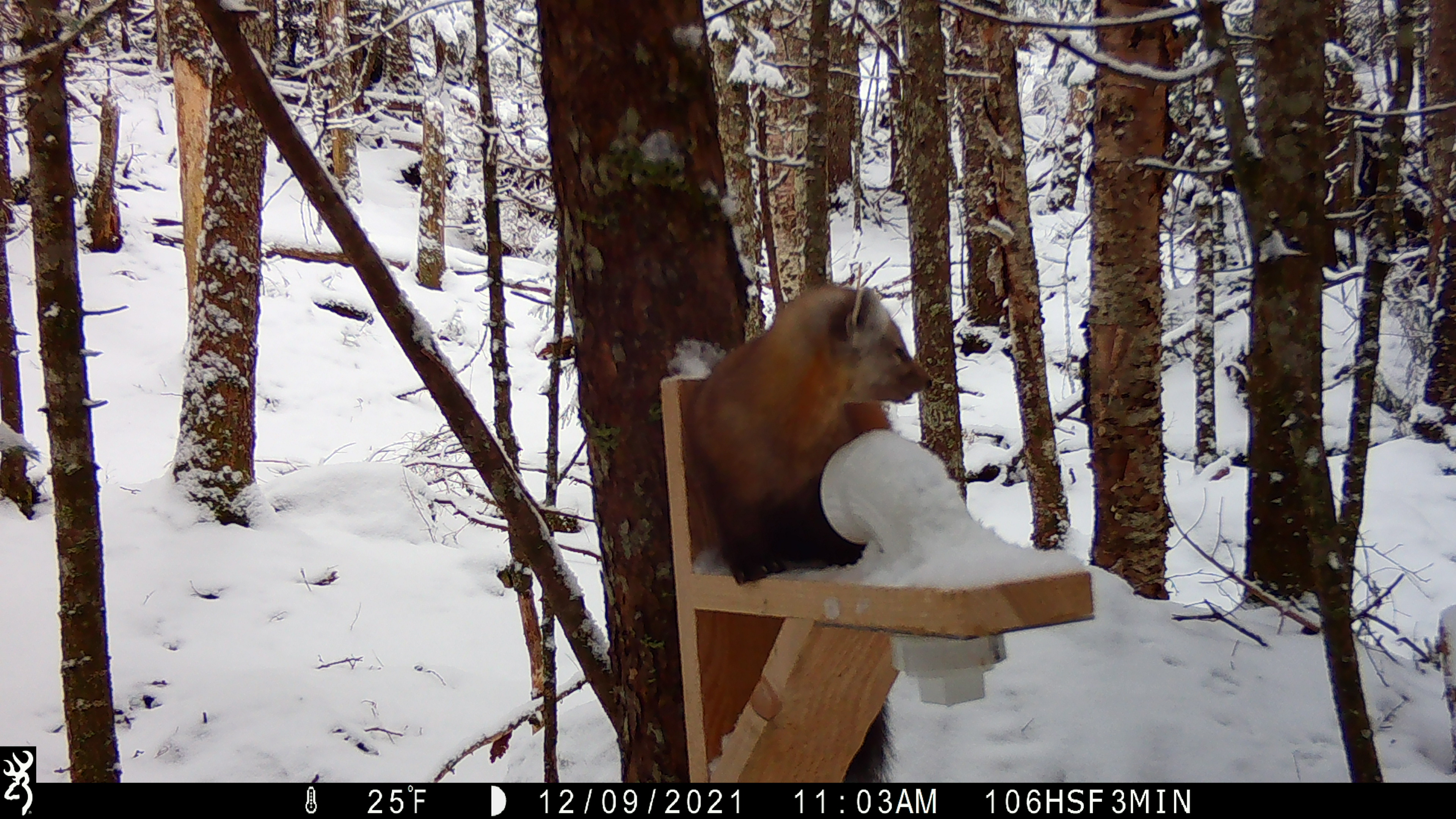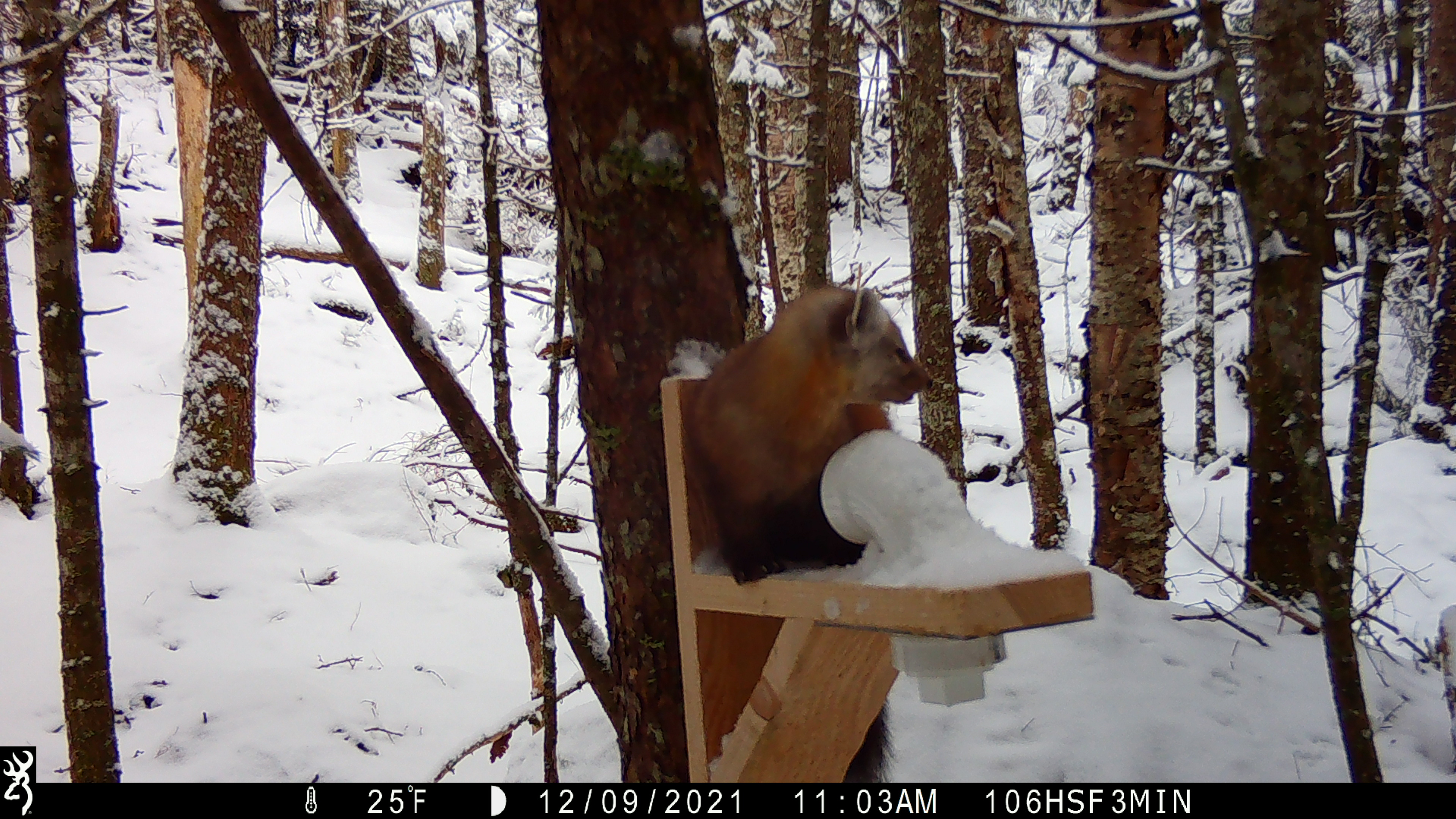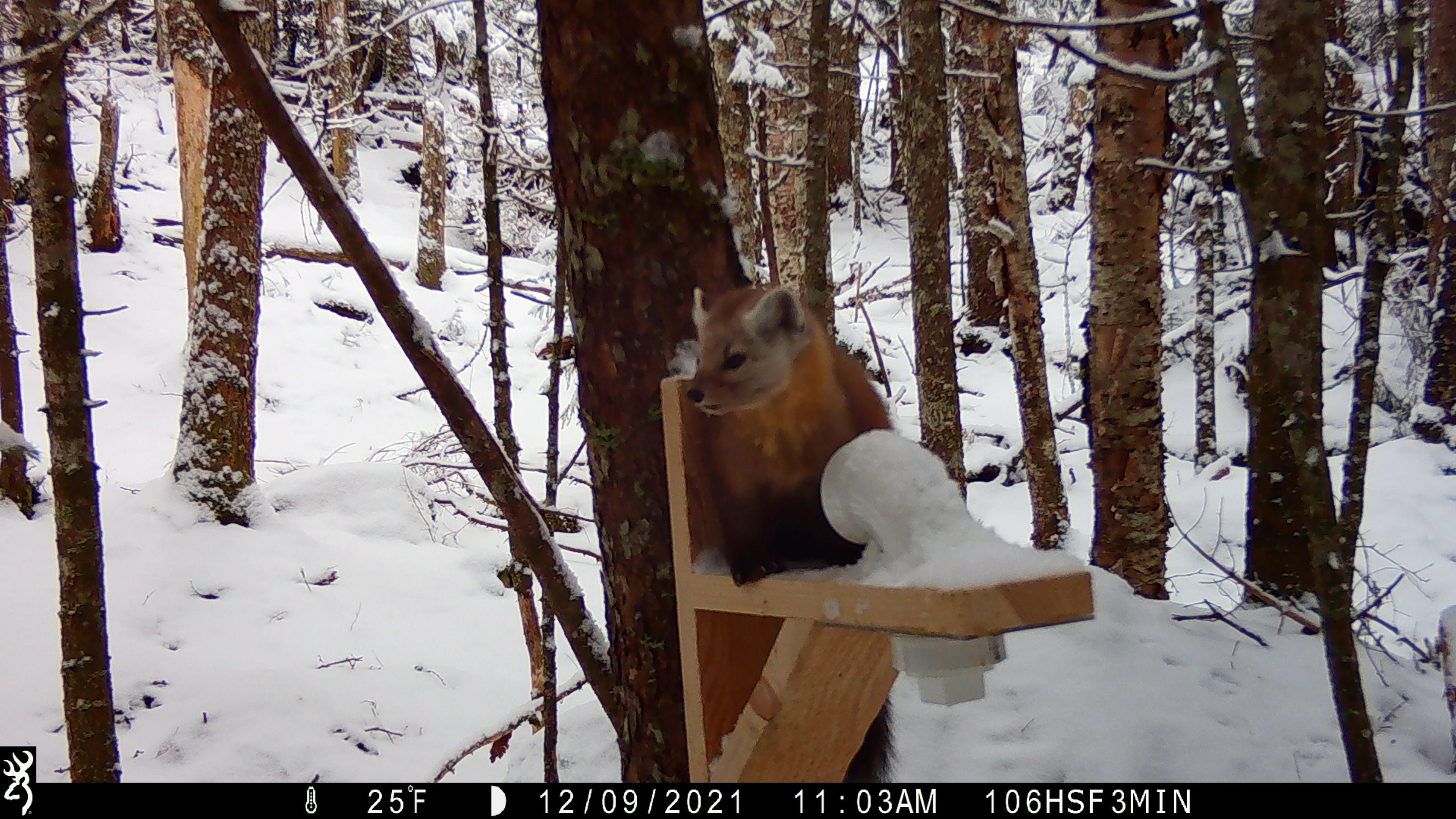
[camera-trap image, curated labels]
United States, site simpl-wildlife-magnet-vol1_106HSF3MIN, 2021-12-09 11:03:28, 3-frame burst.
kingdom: Animalia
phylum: Chordata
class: Mammalia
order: Carnivora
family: Mustelidae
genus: Martes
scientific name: Martes americana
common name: american marten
American marten (Martes americana).